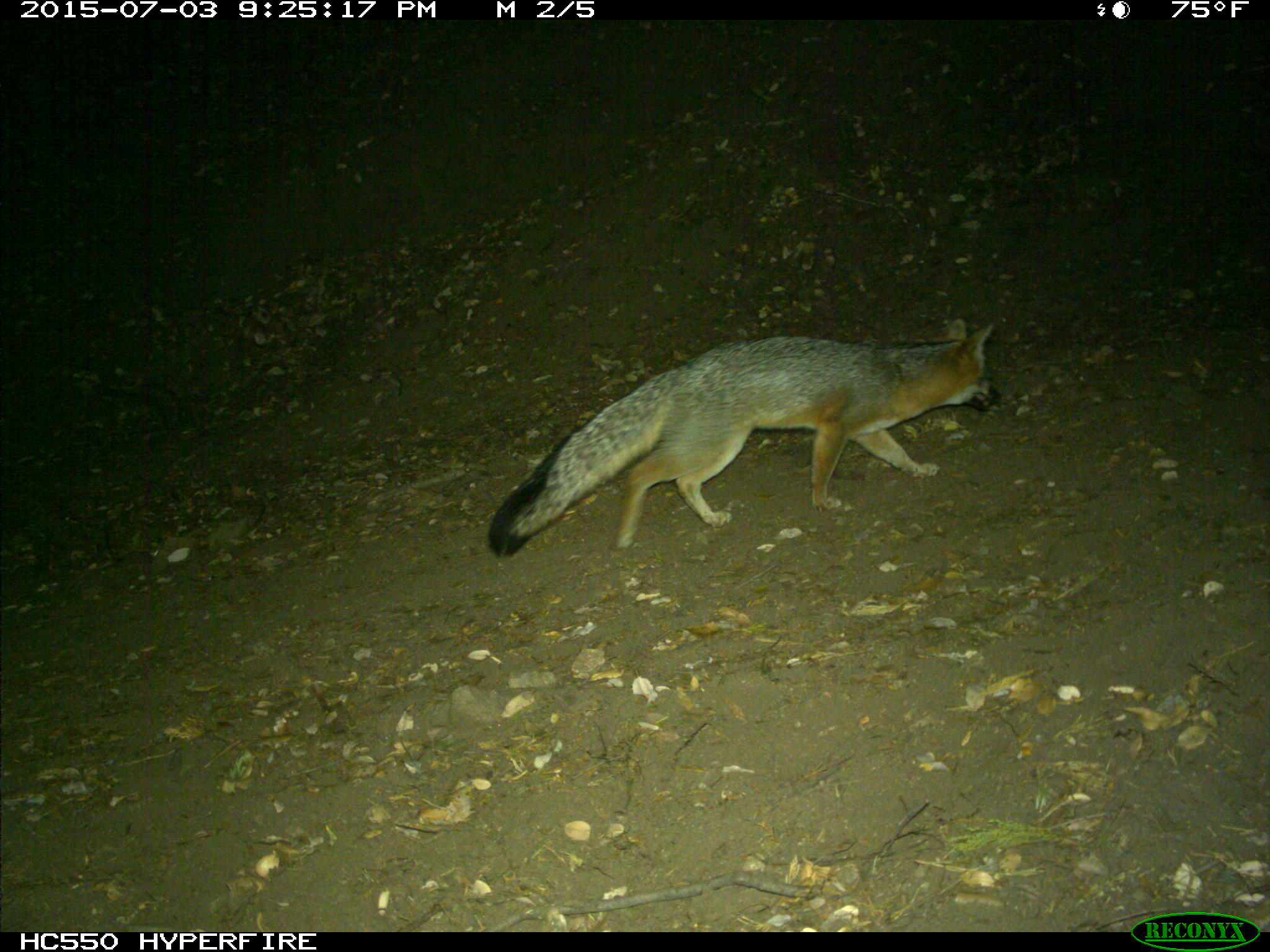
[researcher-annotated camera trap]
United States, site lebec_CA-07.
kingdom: Animalia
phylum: Chordata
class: Mammalia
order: Carnivora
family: Canidae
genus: Urocyon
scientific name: Urocyon cinereoargenteus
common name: gray fox